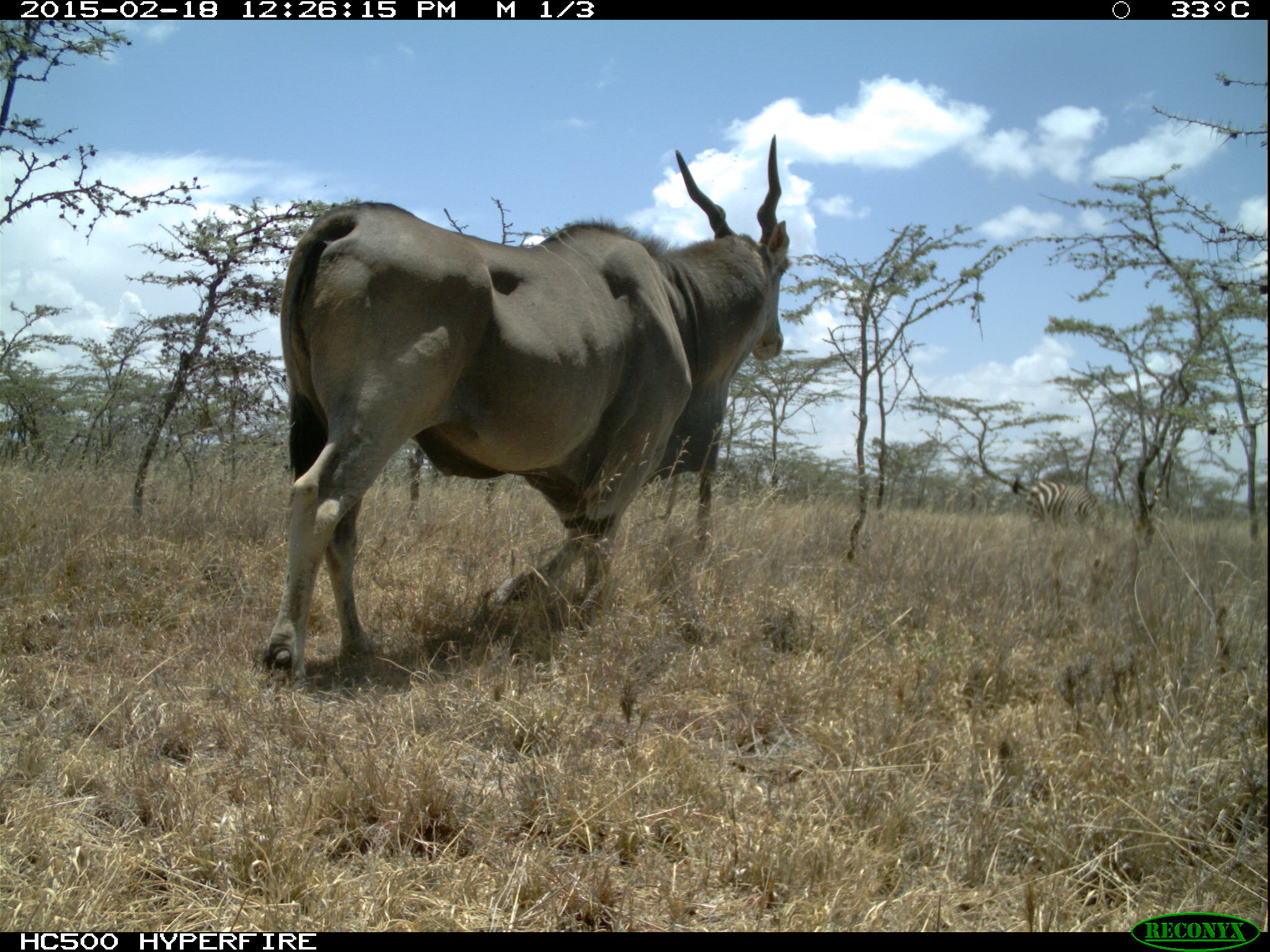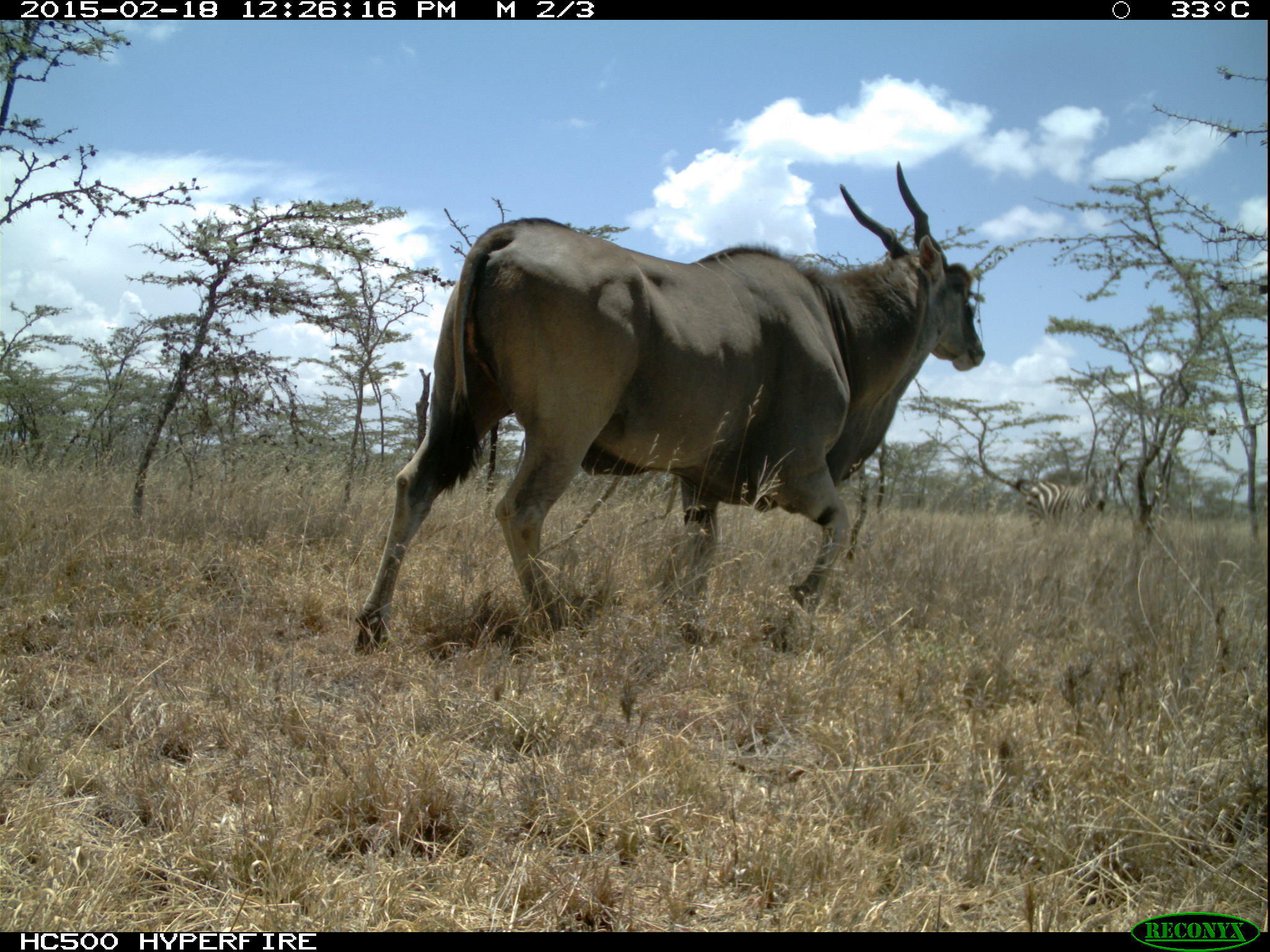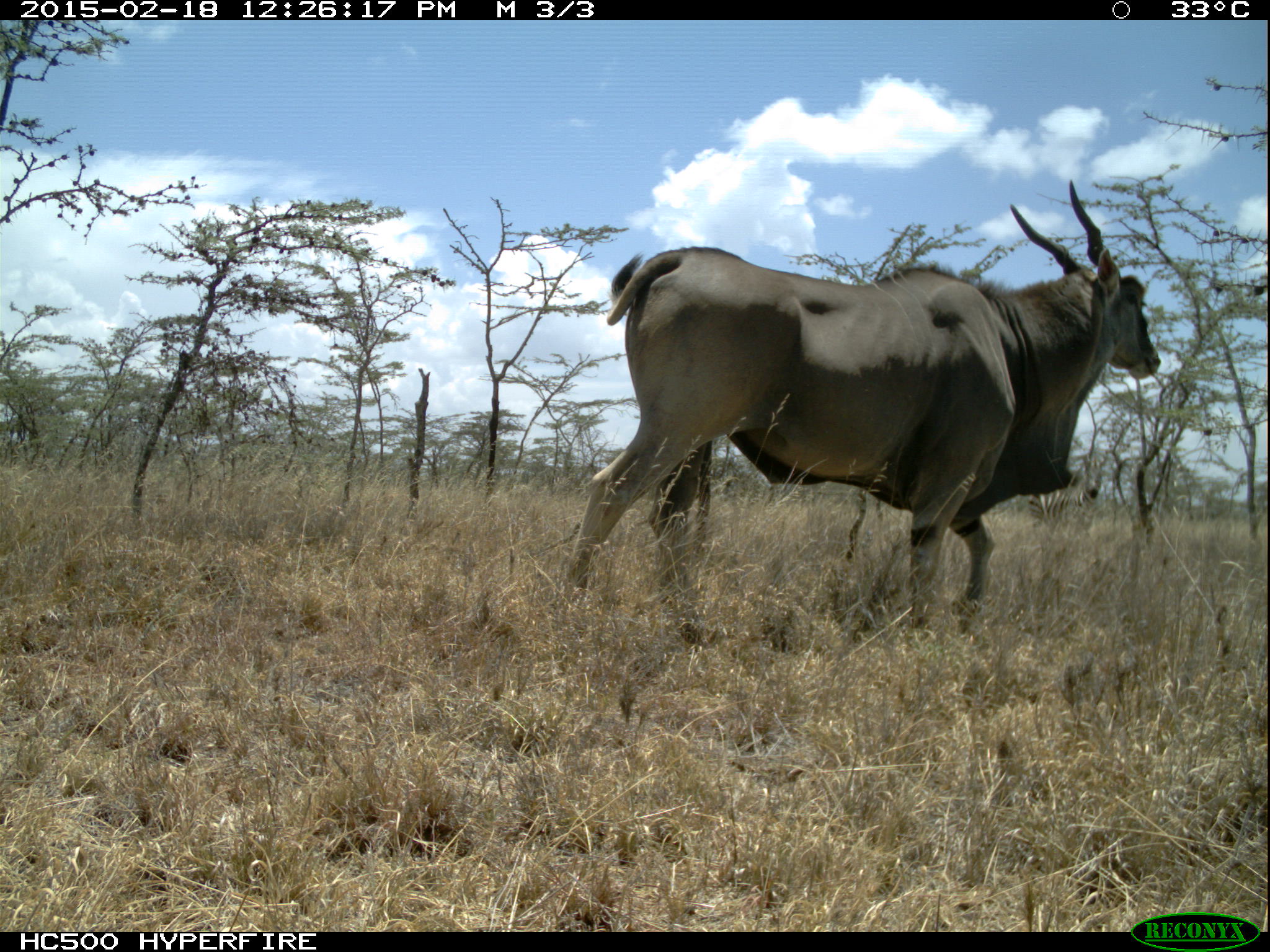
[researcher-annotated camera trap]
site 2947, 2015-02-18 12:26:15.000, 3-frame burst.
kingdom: Animalia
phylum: Chordata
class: Mammalia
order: Artiodactyla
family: Bovidae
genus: Tragelaphus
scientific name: Tragelaphus oryx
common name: eland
Tragelaphus oryx (eland), count 1.